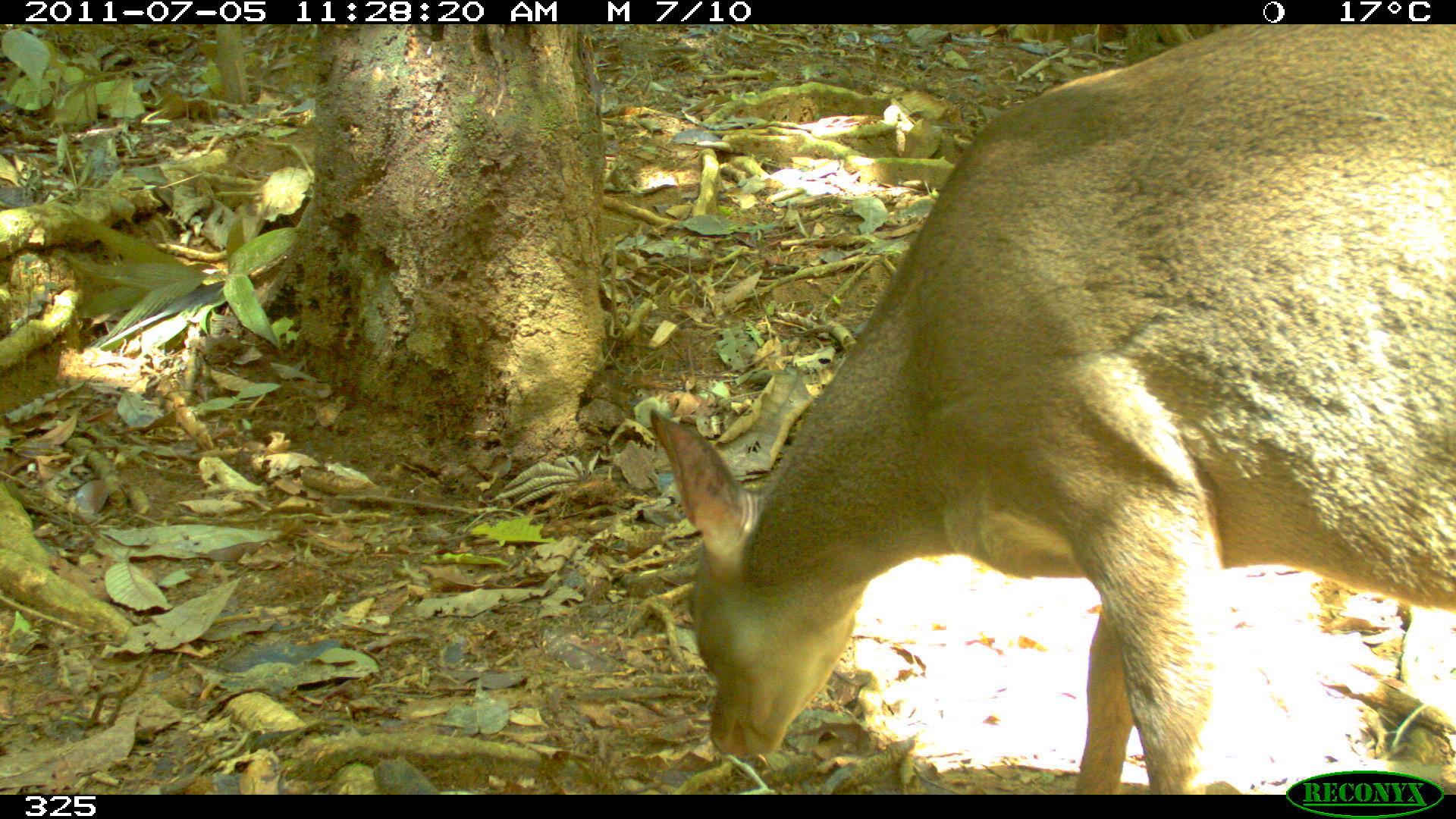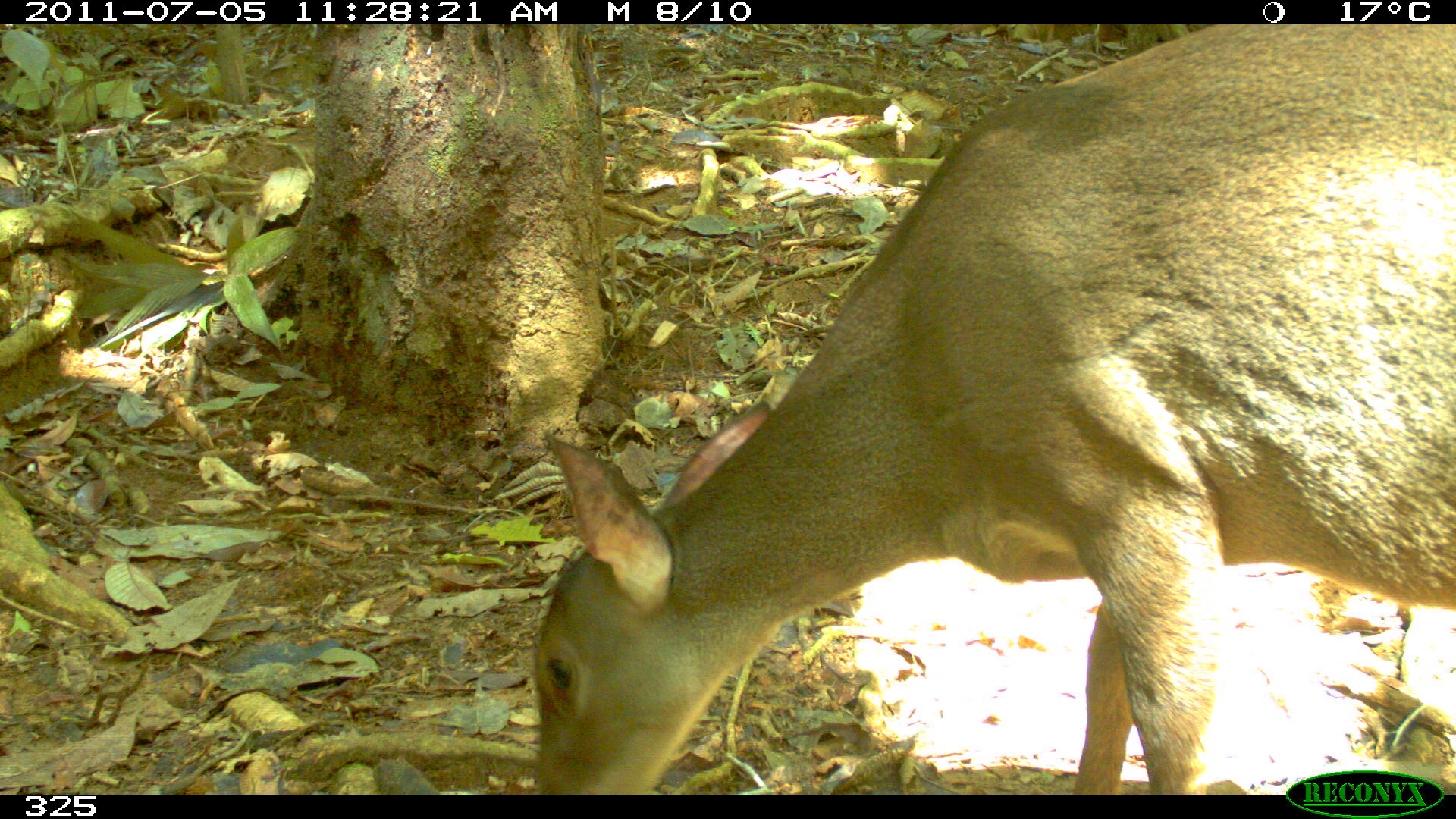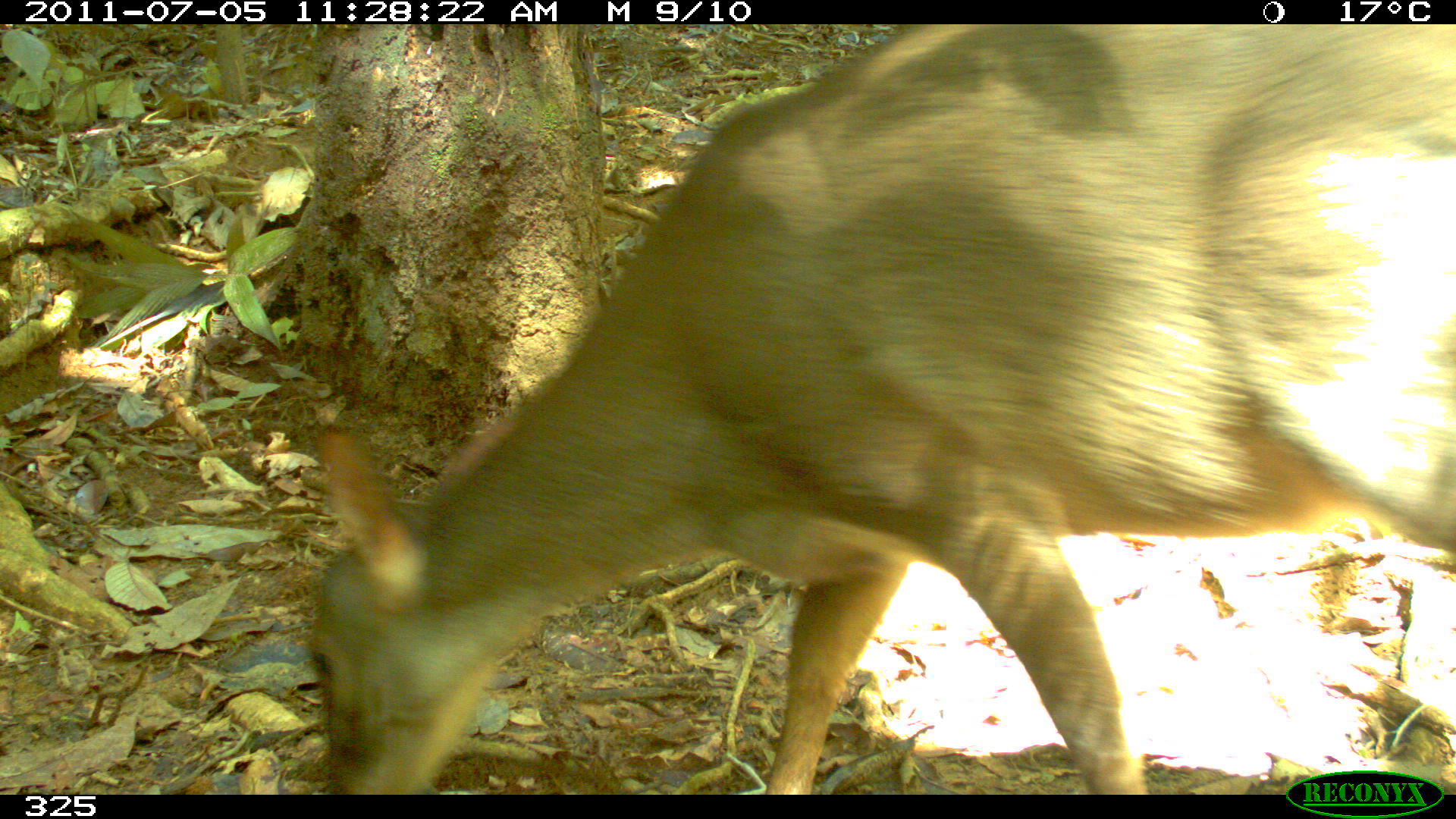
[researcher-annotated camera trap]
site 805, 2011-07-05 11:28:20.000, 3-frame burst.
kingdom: Animalia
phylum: Chordata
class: Mammalia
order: Artiodactyla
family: Cervidae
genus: Mazama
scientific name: Mazama gouazoubira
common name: gray brocket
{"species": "Mazama gouazoubira (gray brocket)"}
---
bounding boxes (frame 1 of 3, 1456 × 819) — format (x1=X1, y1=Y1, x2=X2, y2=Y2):
mazama gouazoubira: (x1=650, y1=21, x2=1454, y2=793)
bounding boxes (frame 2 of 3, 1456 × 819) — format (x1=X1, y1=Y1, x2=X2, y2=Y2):
mazama gouazoubira: (x1=529, y1=24, x2=1448, y2=789)